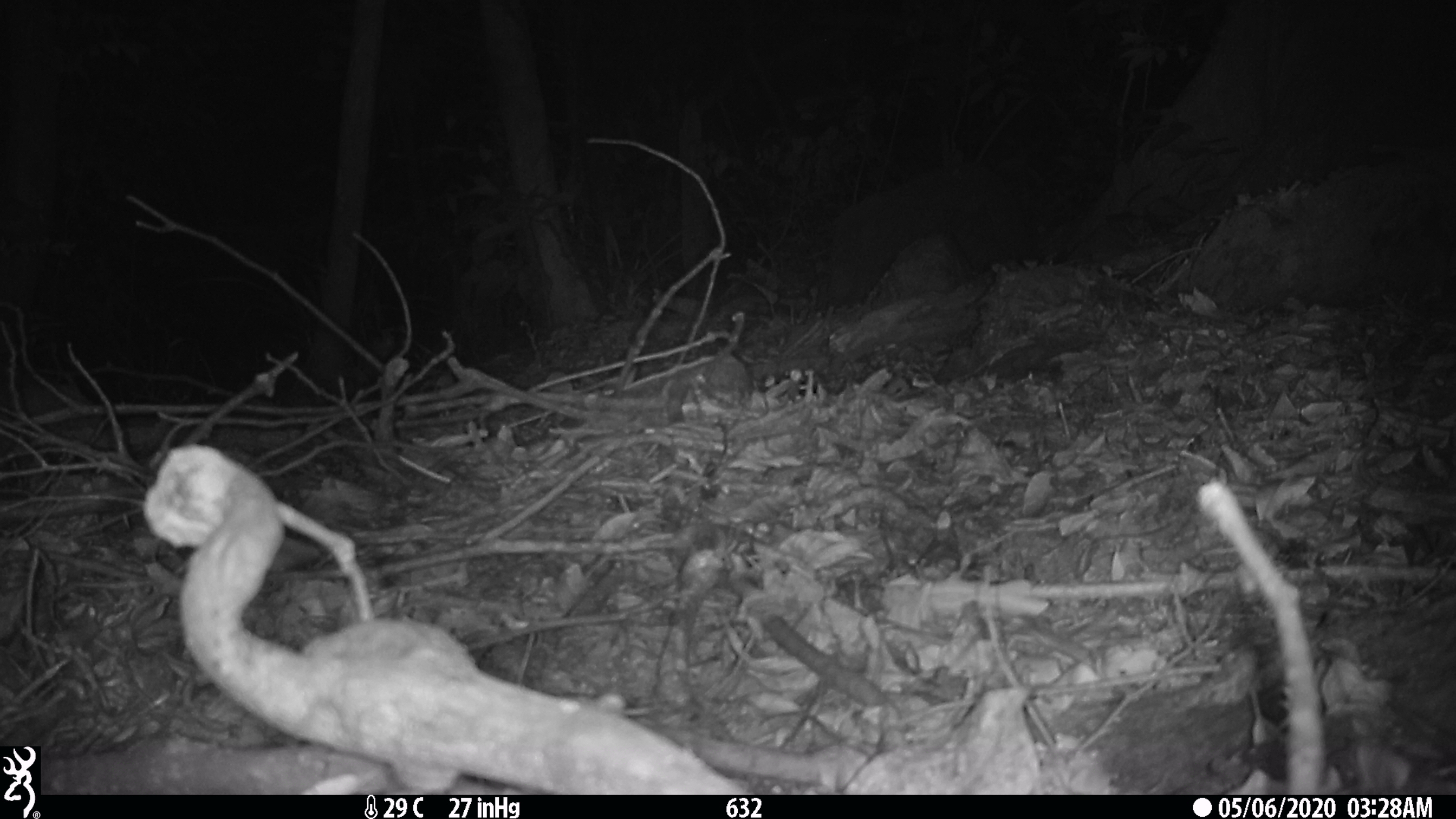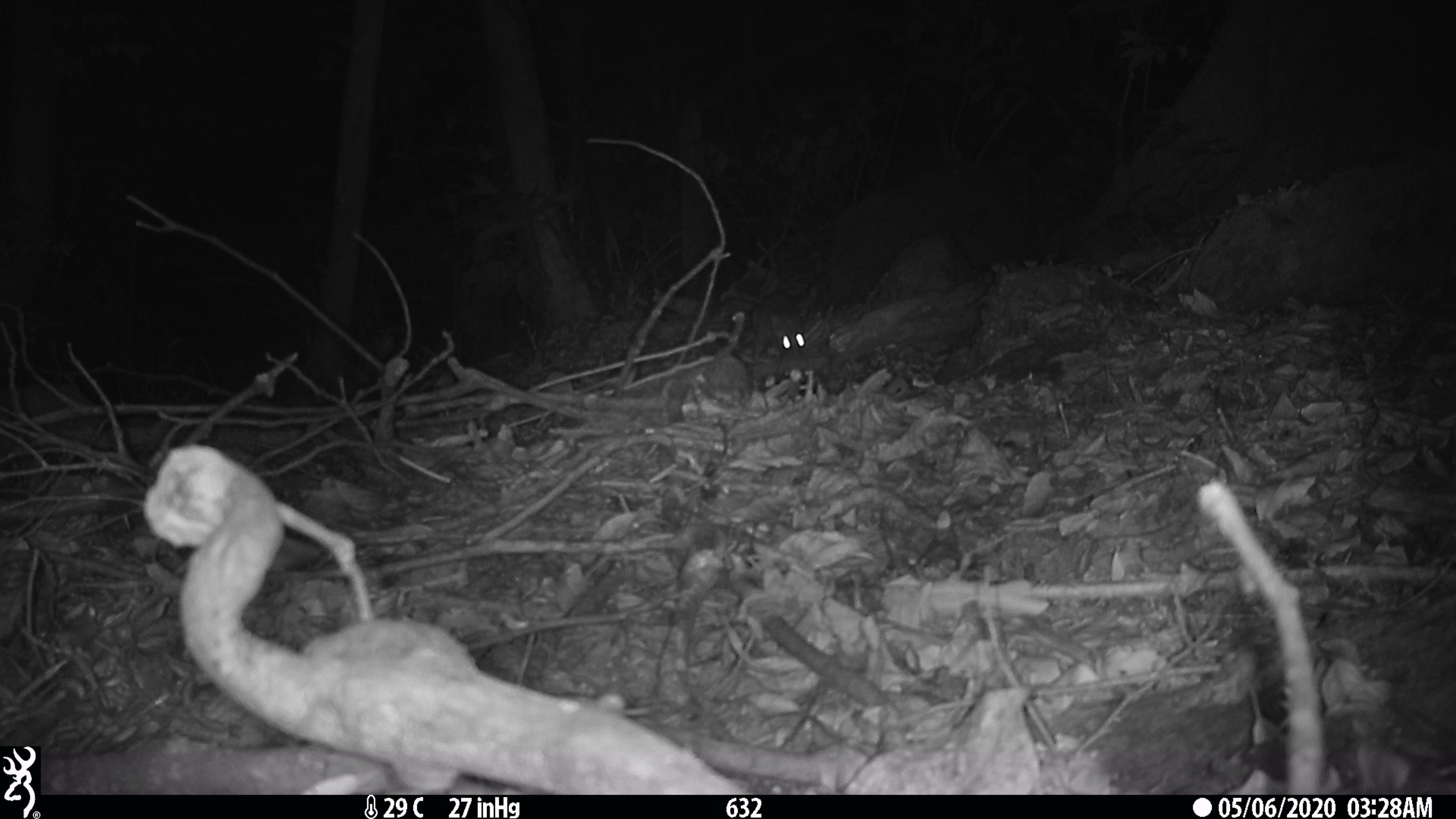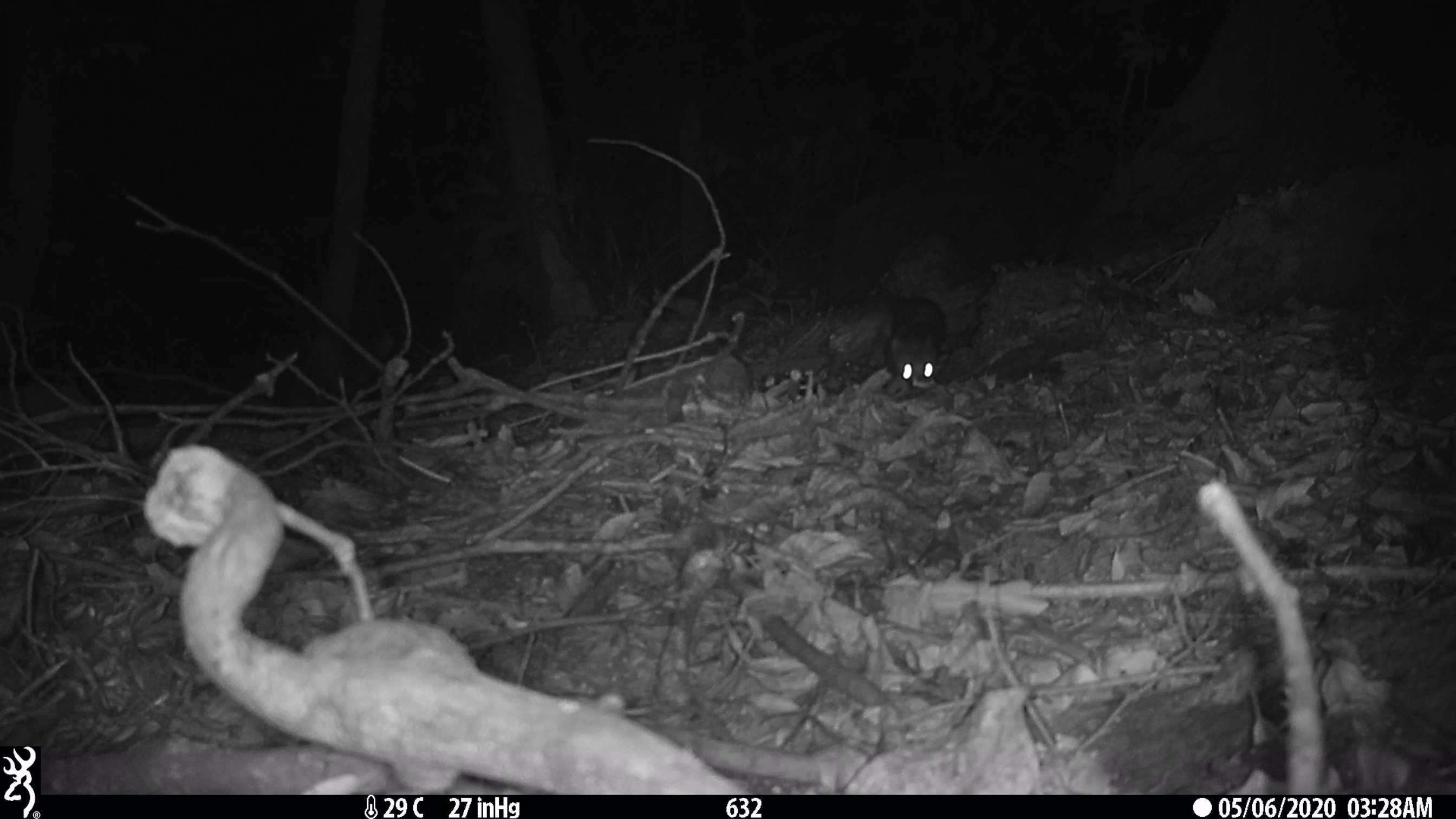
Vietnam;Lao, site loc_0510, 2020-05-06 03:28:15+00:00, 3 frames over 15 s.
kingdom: Animalia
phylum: Chordata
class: Mammalia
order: Carnivora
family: Mustelidae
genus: Melogale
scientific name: Melogale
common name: ferret badger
Ferret badger (Melogale). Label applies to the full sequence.